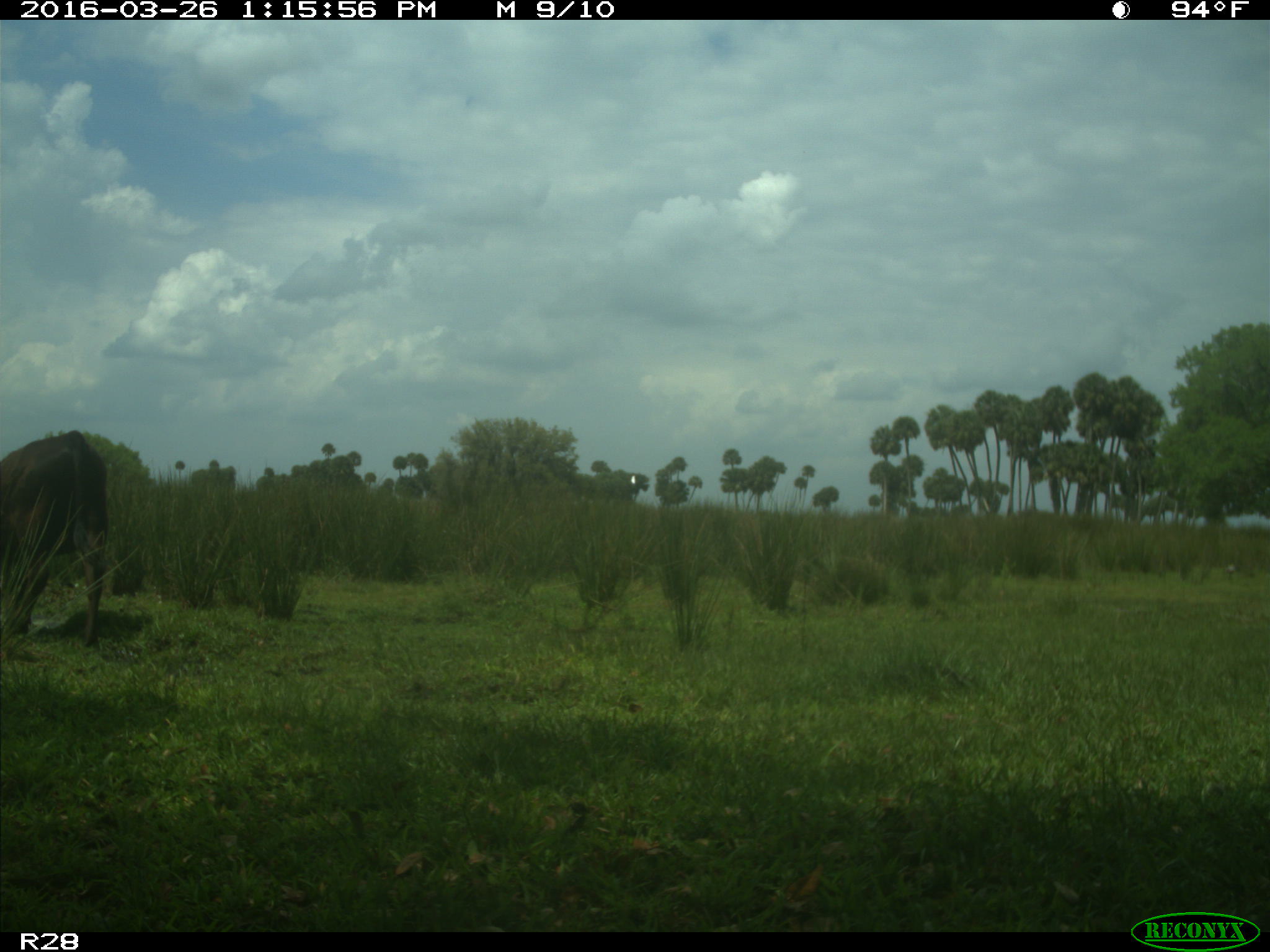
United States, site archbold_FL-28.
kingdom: Animalia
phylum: Chordata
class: Mammalia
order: Artiodactyla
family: Bovidae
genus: Bos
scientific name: Bos taurus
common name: domestic cow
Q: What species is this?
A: Bos taurus (domestic cow).